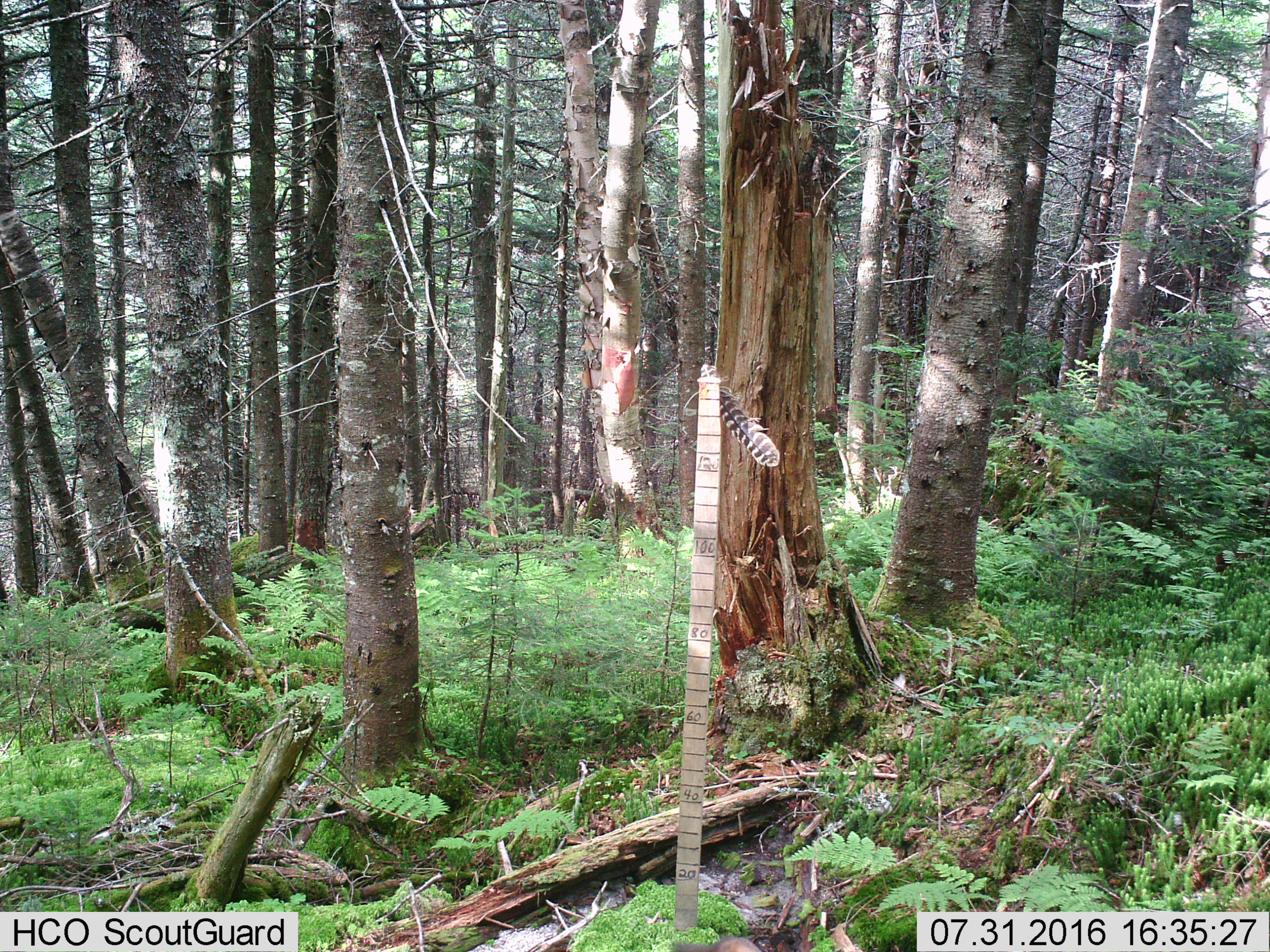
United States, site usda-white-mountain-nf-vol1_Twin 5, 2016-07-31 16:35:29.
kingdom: Animalia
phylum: Chordata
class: Mammalia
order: Carnivora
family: Mustelidae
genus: Martes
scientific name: Martes americana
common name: american marten